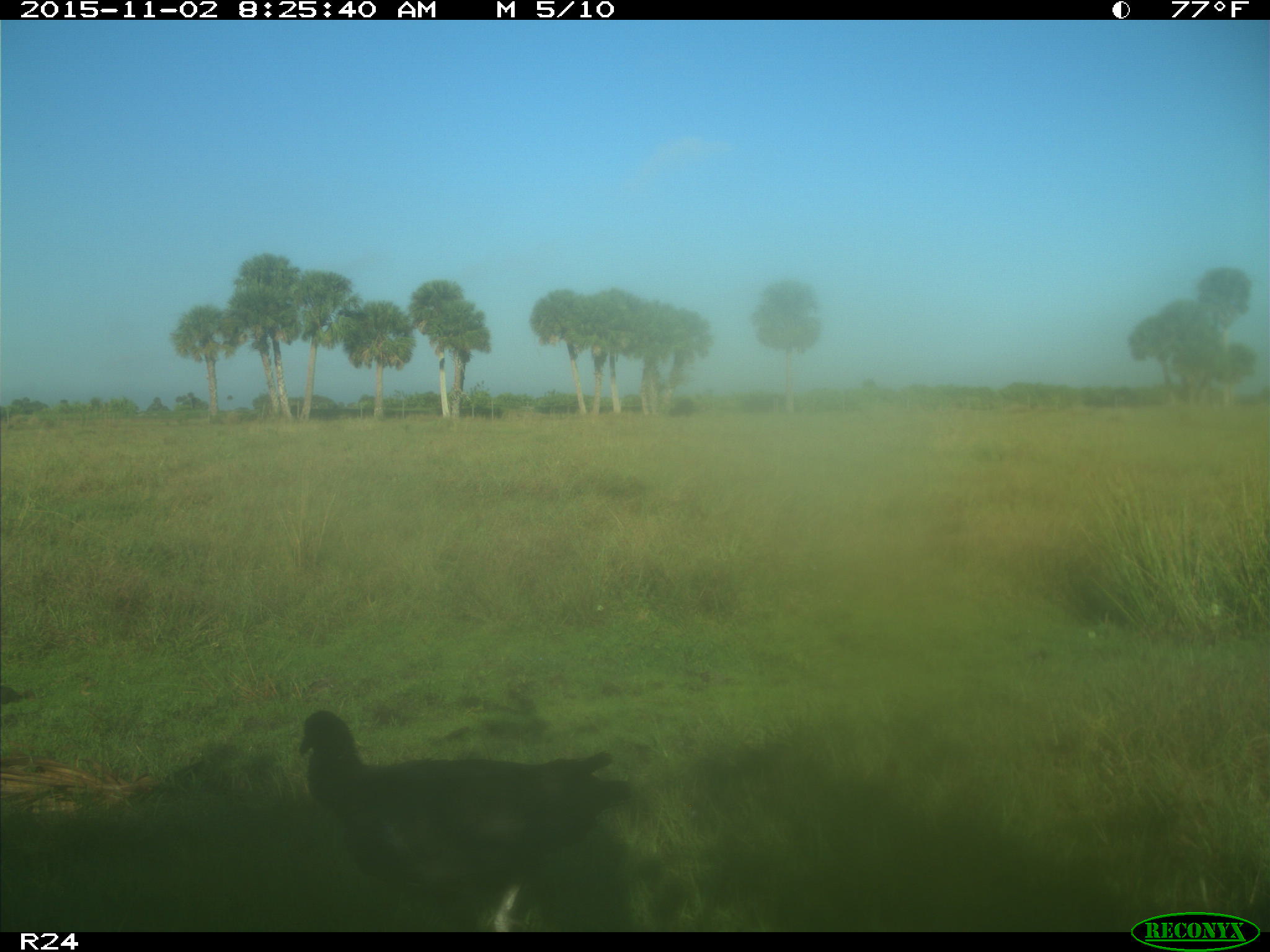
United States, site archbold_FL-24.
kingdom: Animalia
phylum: Chordata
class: Aves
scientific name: Aves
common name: birds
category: unidentified bird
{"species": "unidentified bird (birds) (Aves)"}